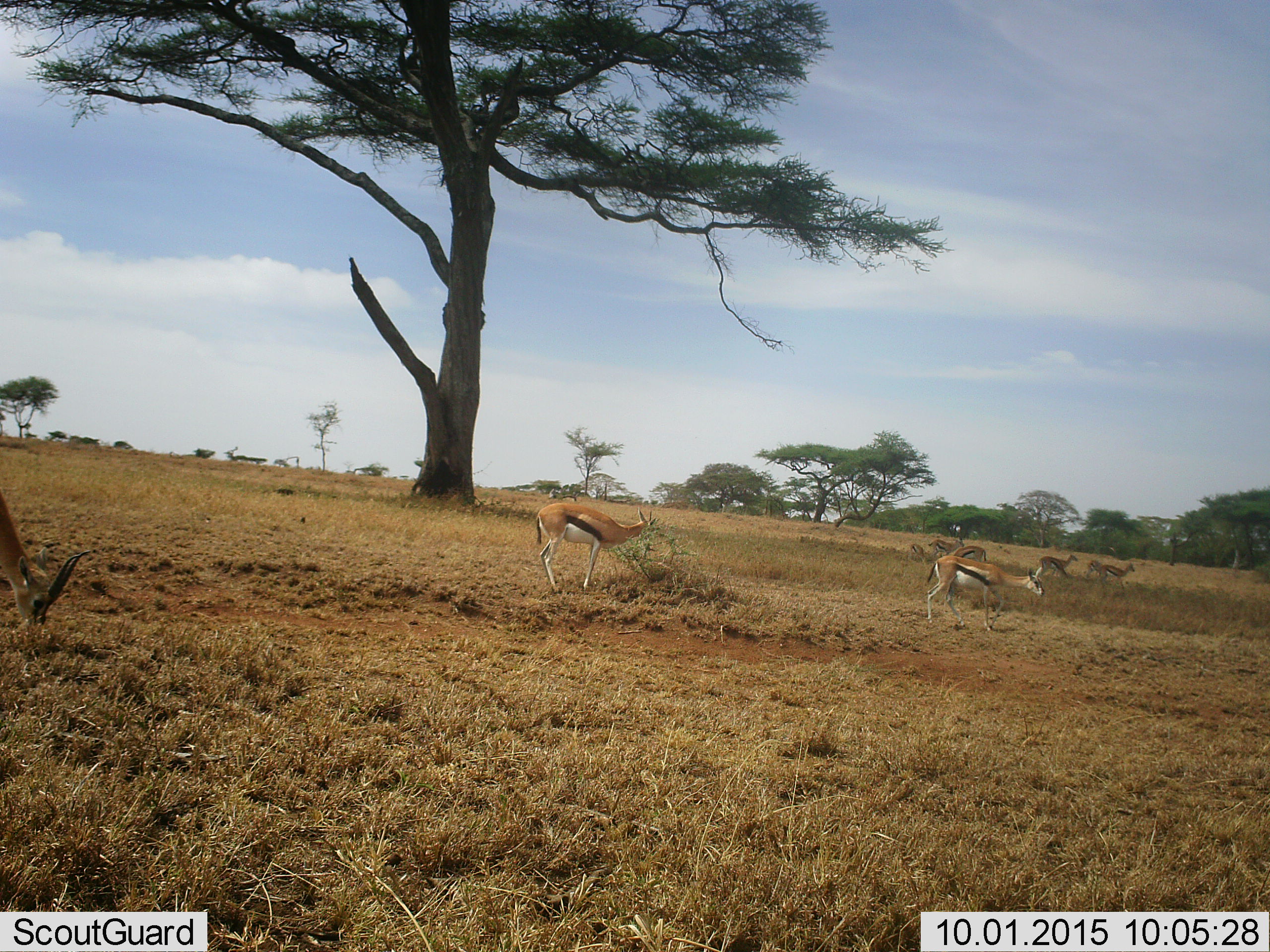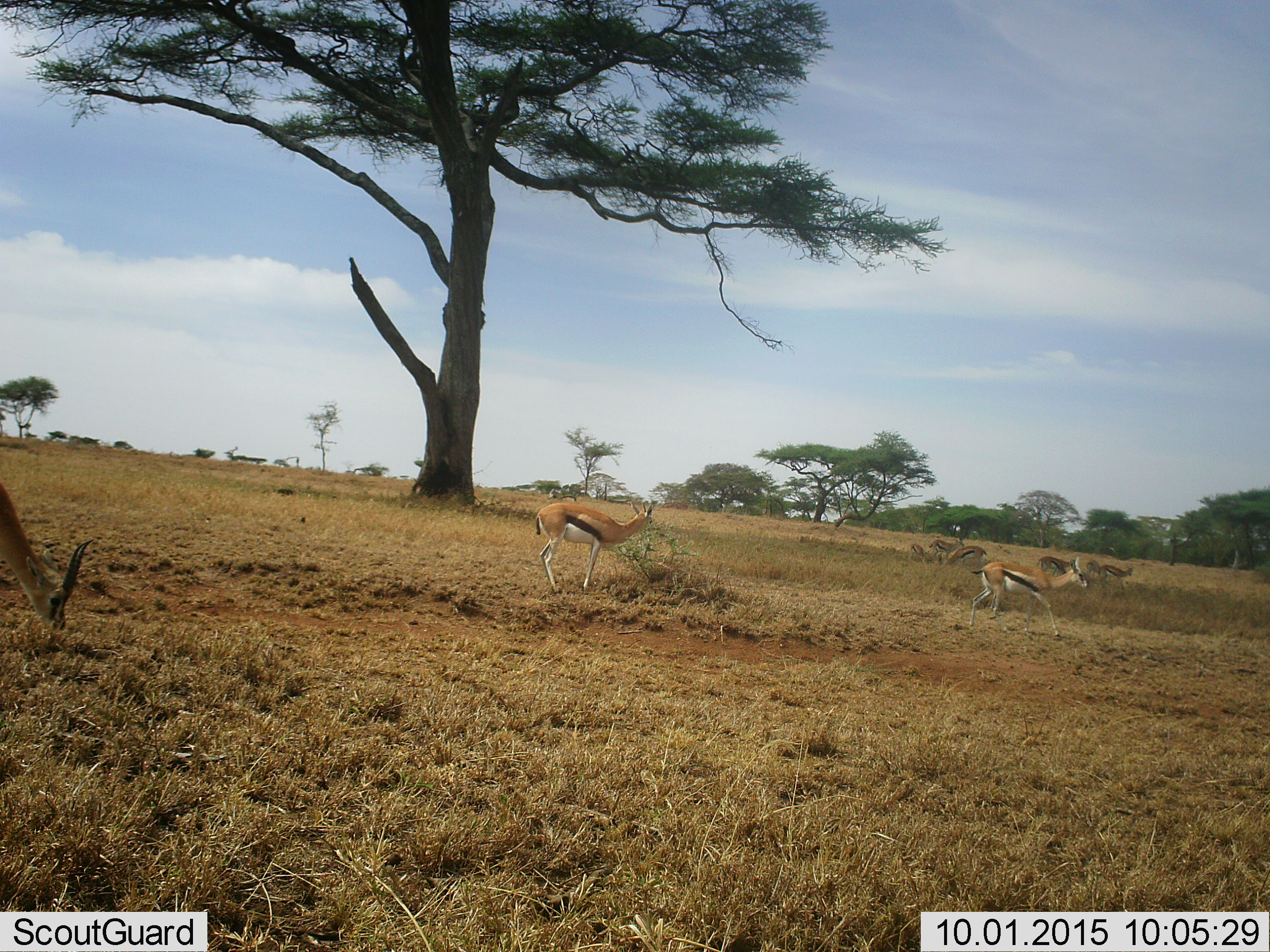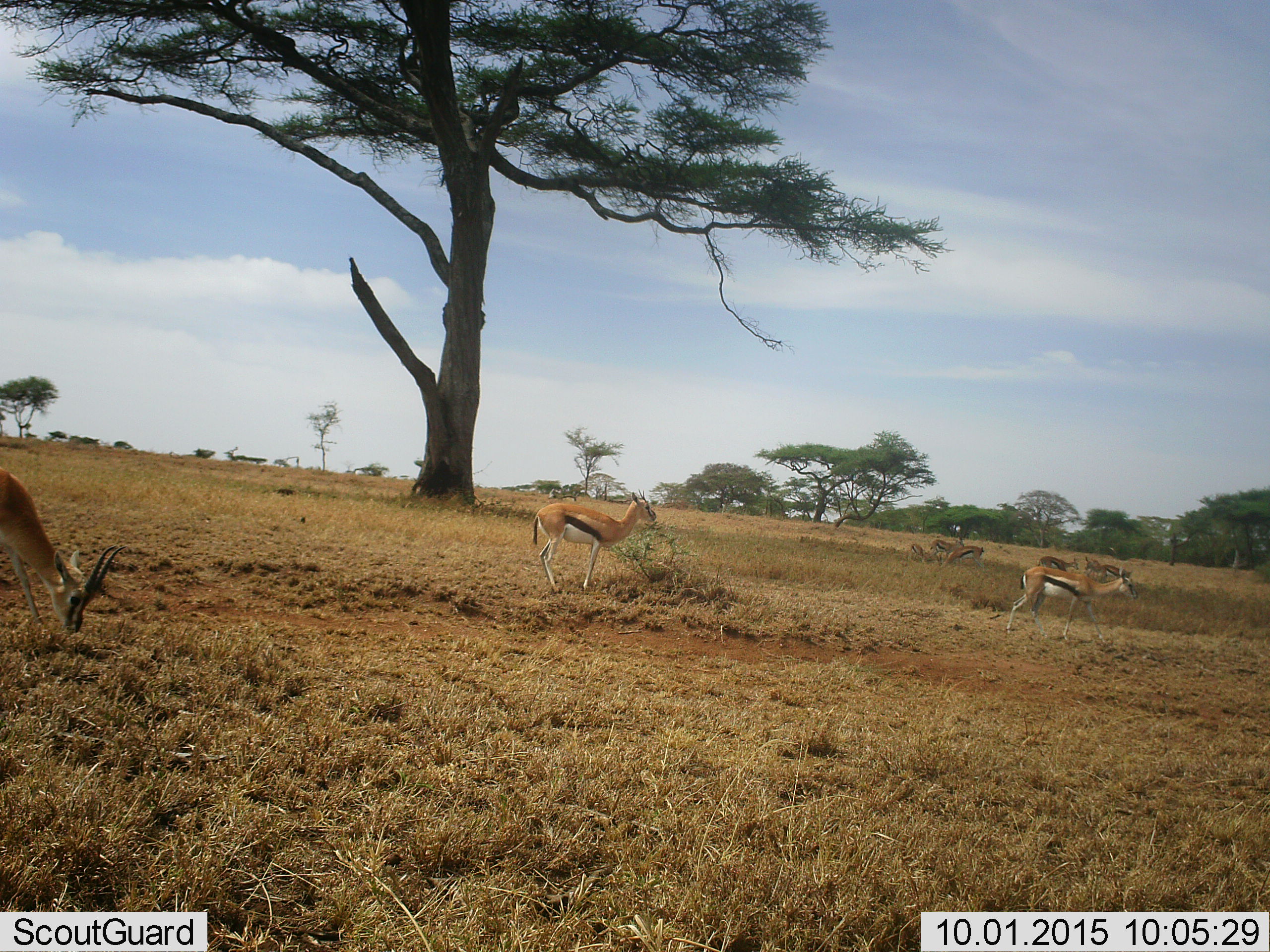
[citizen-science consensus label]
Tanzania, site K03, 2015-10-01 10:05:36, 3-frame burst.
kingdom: Animalia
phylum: Chordata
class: Mammalia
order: Artiodactyla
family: Bovidae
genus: Eudorcas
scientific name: Eudorcas thomsonii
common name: thomson's gazelle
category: gazellethomsons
Gazellethomsons (thomson's gazelle) (Eudorcas thomsonii), count 8. Behavior (volunteer vote fractions): standing 75%, resting 12%, moving 100%, interacting 0%. Young present (vote fraction): 12%. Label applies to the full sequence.